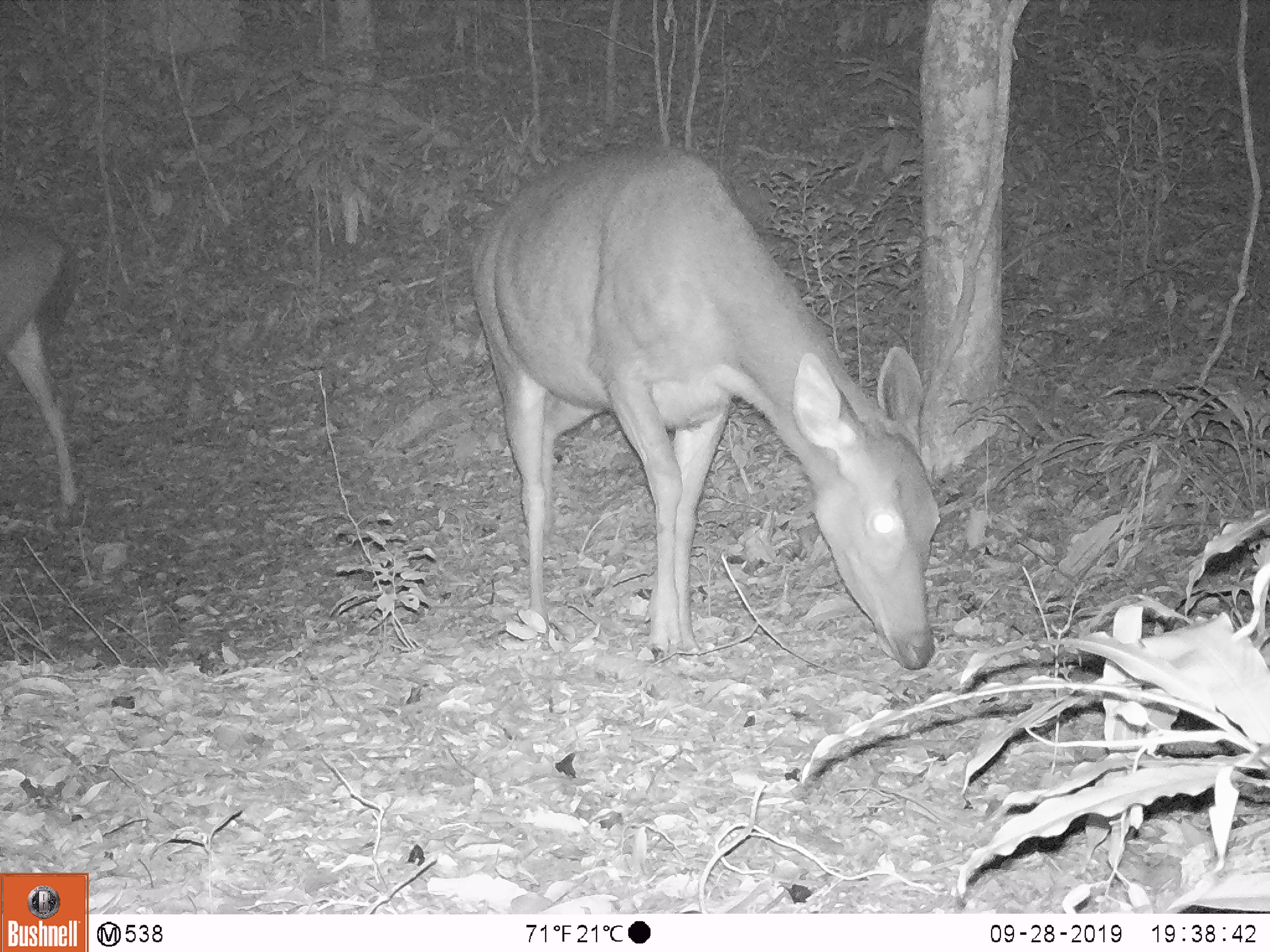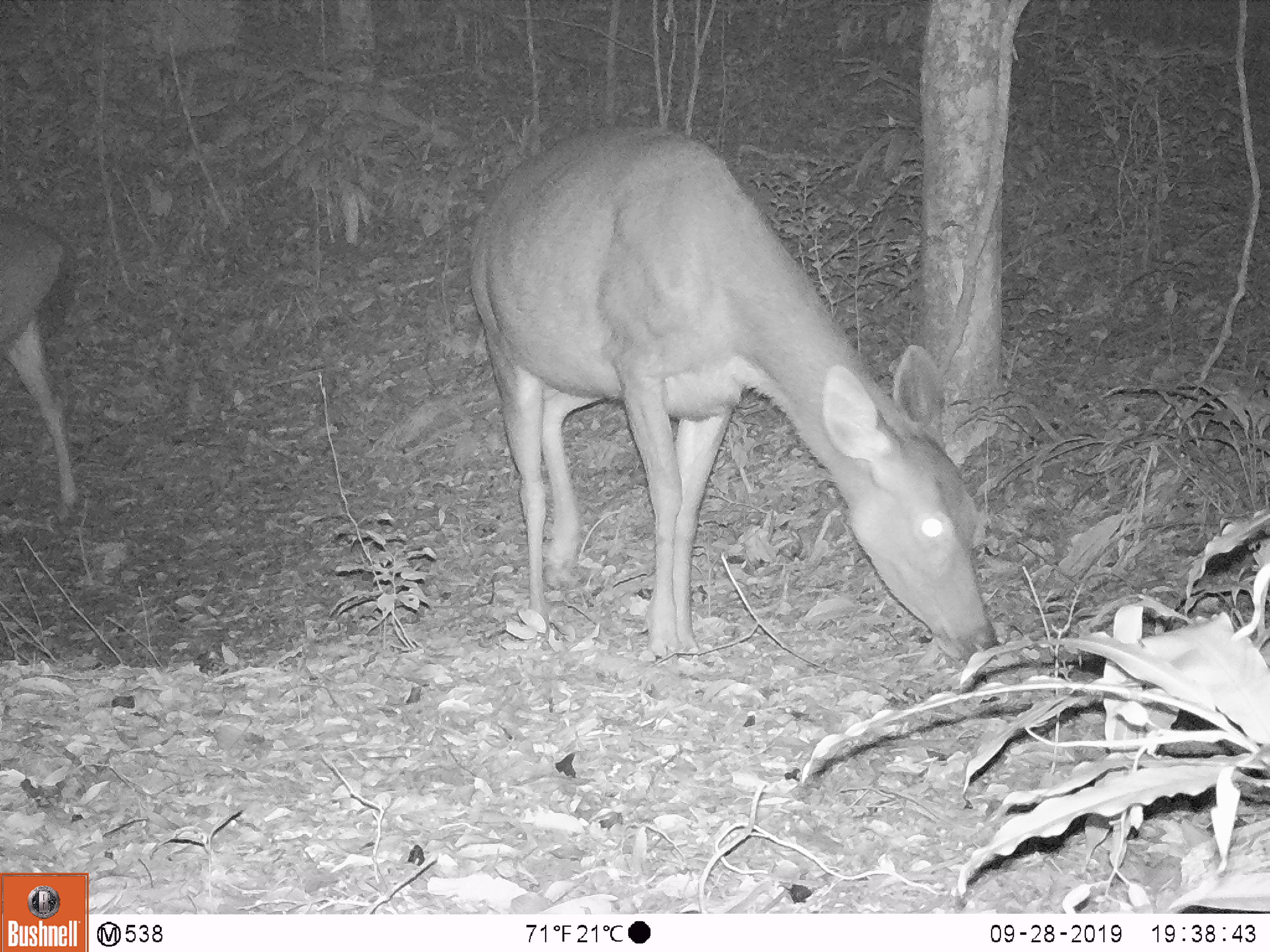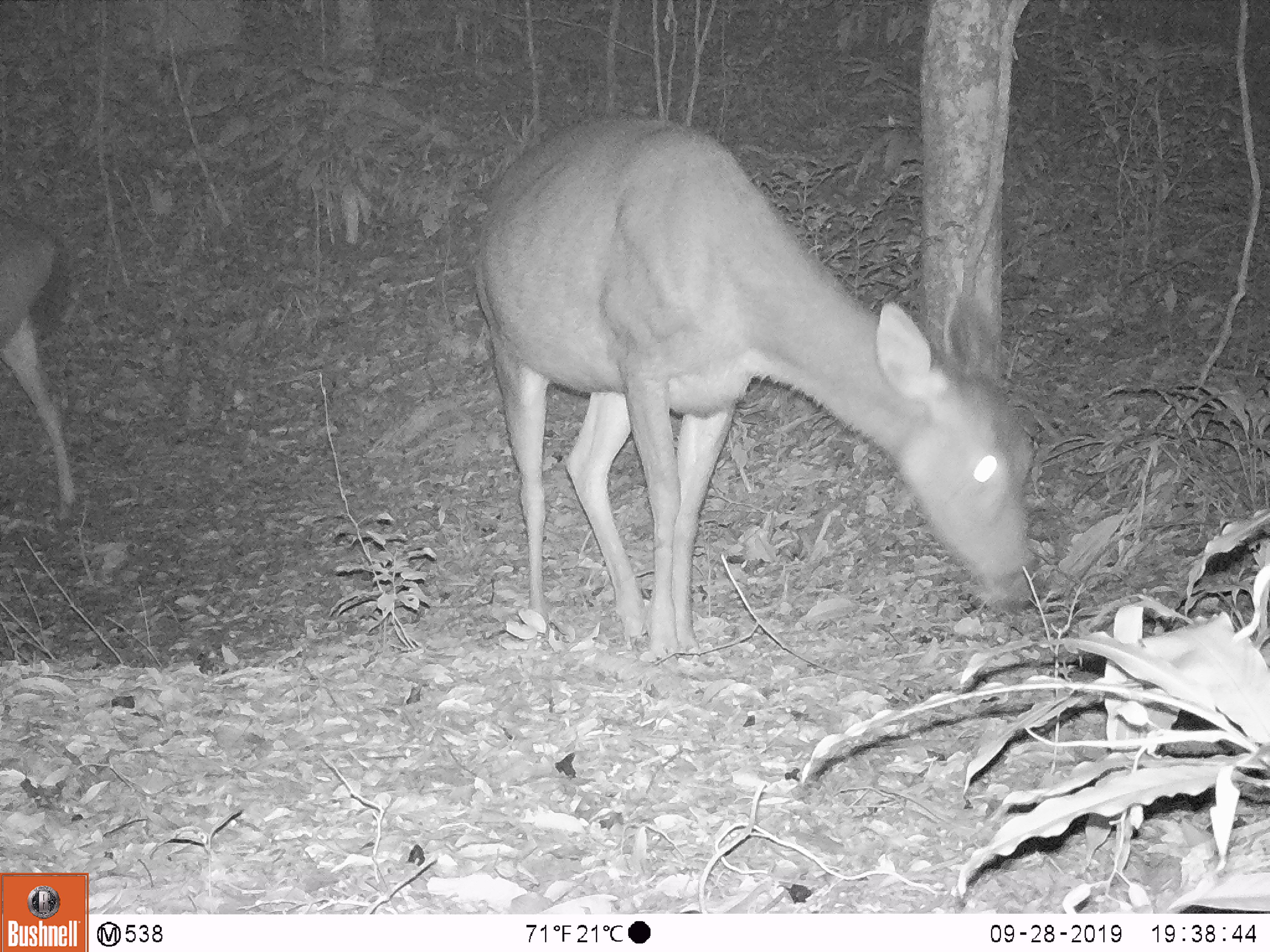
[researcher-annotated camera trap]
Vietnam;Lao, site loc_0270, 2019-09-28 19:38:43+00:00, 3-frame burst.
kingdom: Animalia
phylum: Chordata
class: Mammalia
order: Artiodactyla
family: Cervidae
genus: Rusa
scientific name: Rusa unicolor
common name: sambar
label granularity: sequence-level